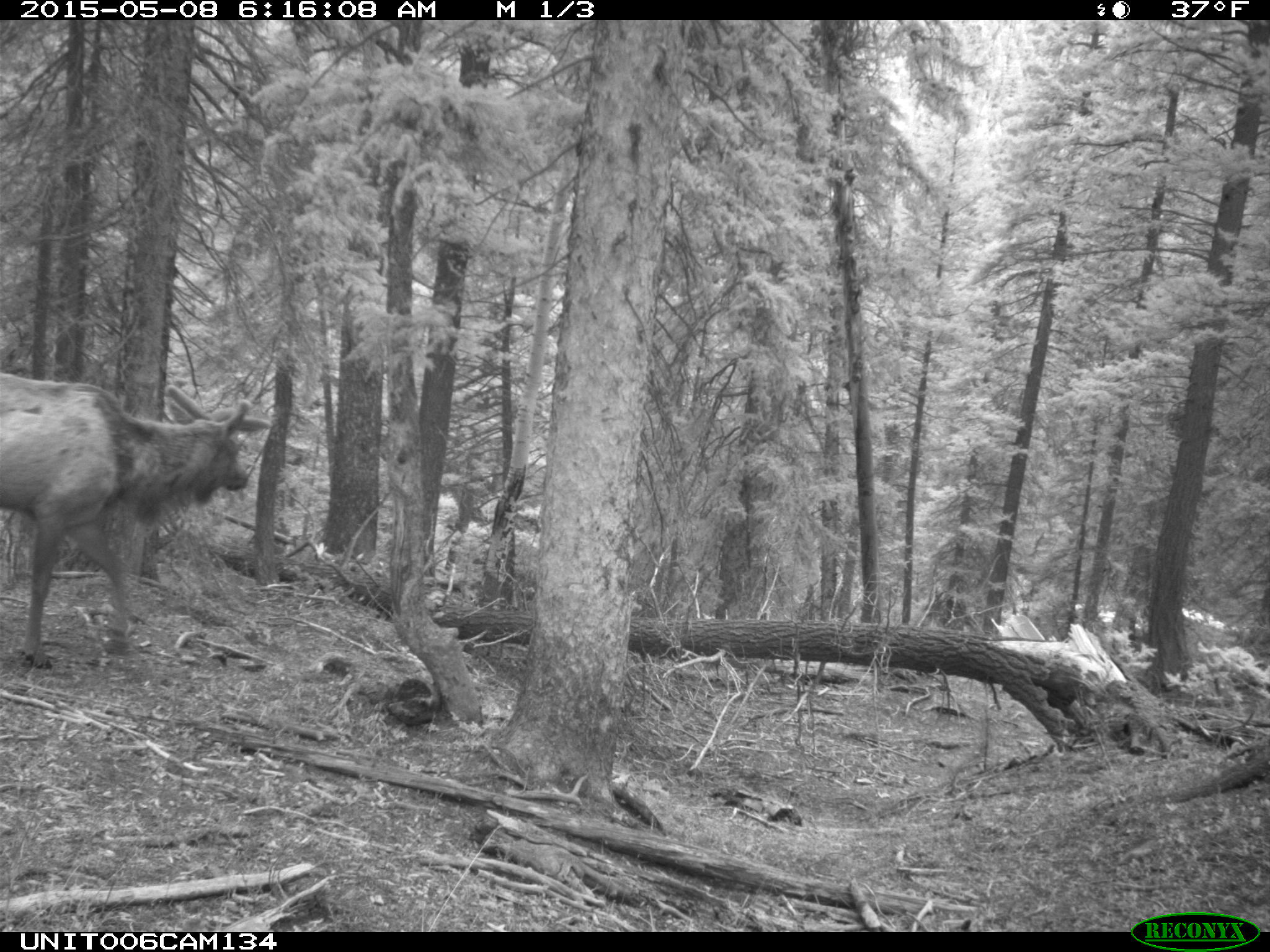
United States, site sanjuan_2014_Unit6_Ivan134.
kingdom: Animalia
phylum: Chordata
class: Mammalia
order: Artiodactyla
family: Cervidae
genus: Cervus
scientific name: Cervus elaphus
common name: red deer